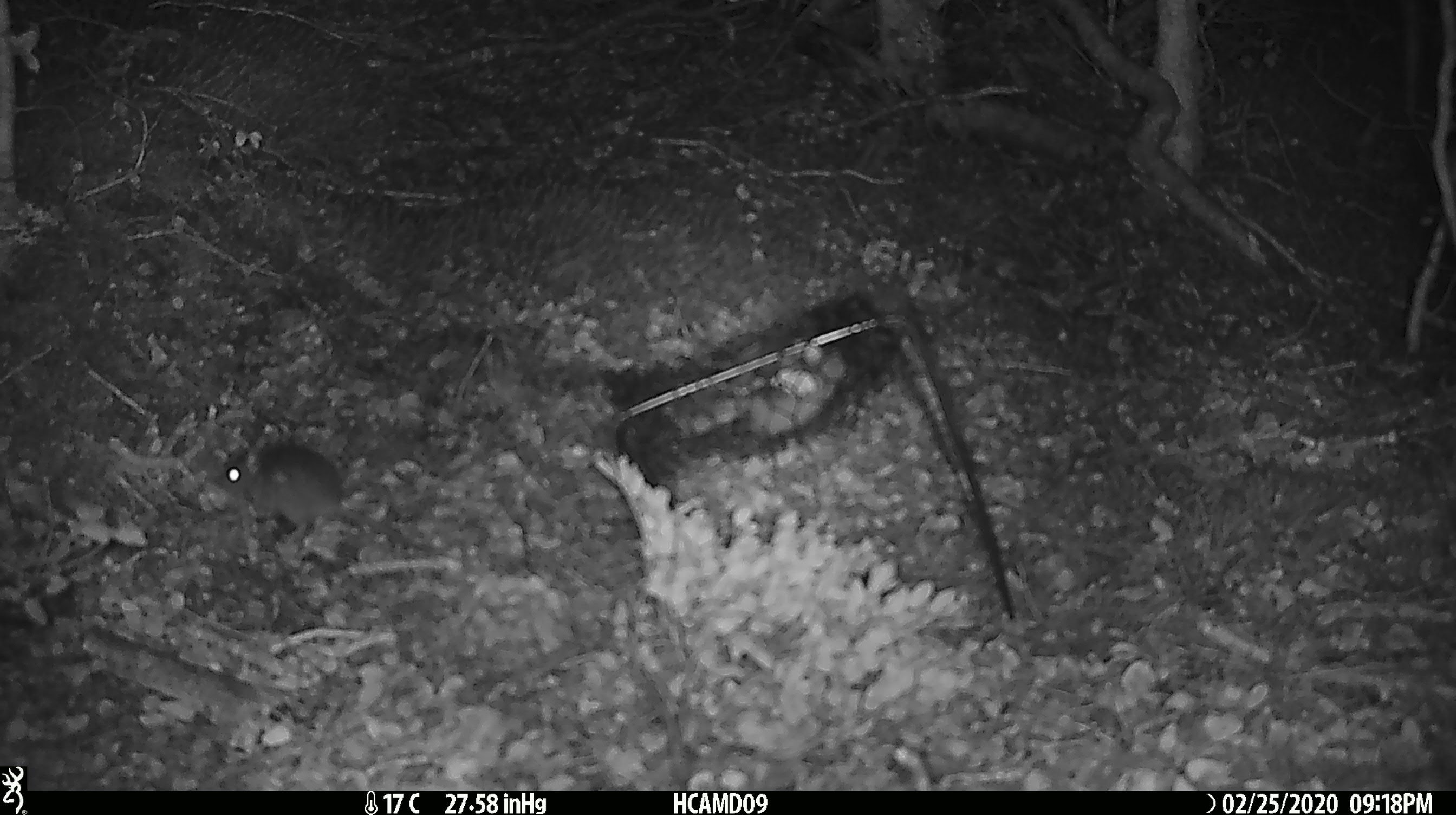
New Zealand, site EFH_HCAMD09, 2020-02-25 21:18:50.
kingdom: Animalia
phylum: Chordata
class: Mammalia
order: Rodentia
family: Muridae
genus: Mus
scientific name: Mus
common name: mouse